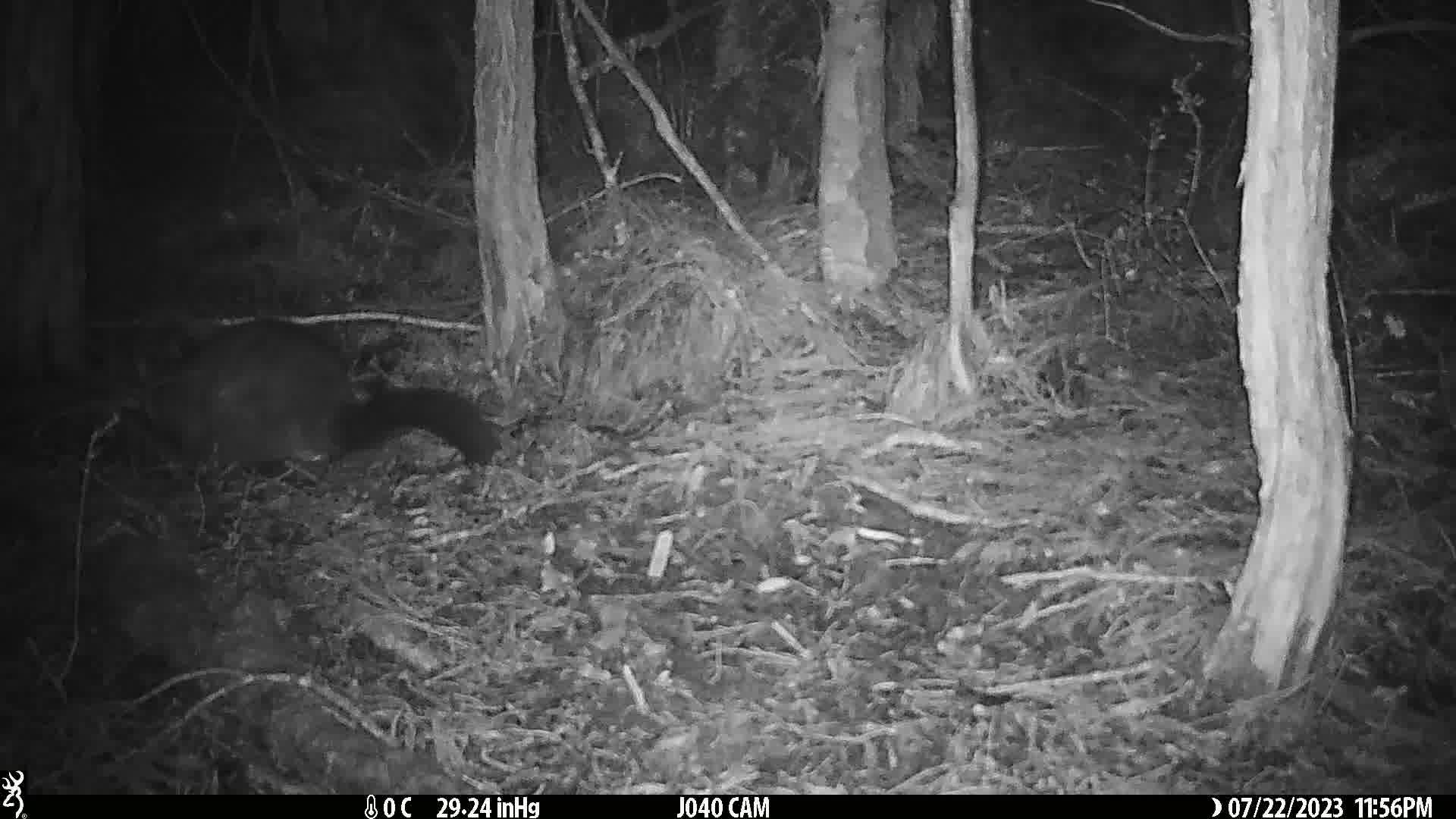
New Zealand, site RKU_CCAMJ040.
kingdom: Animalia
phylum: Chordata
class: Mammalia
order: Diprotodontia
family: Phalangeridae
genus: Trichosurus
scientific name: Trichosurus vulpecula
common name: common brushtail possum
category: possum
Possum (common brushtail possum) (Trichosurus vulpecula).